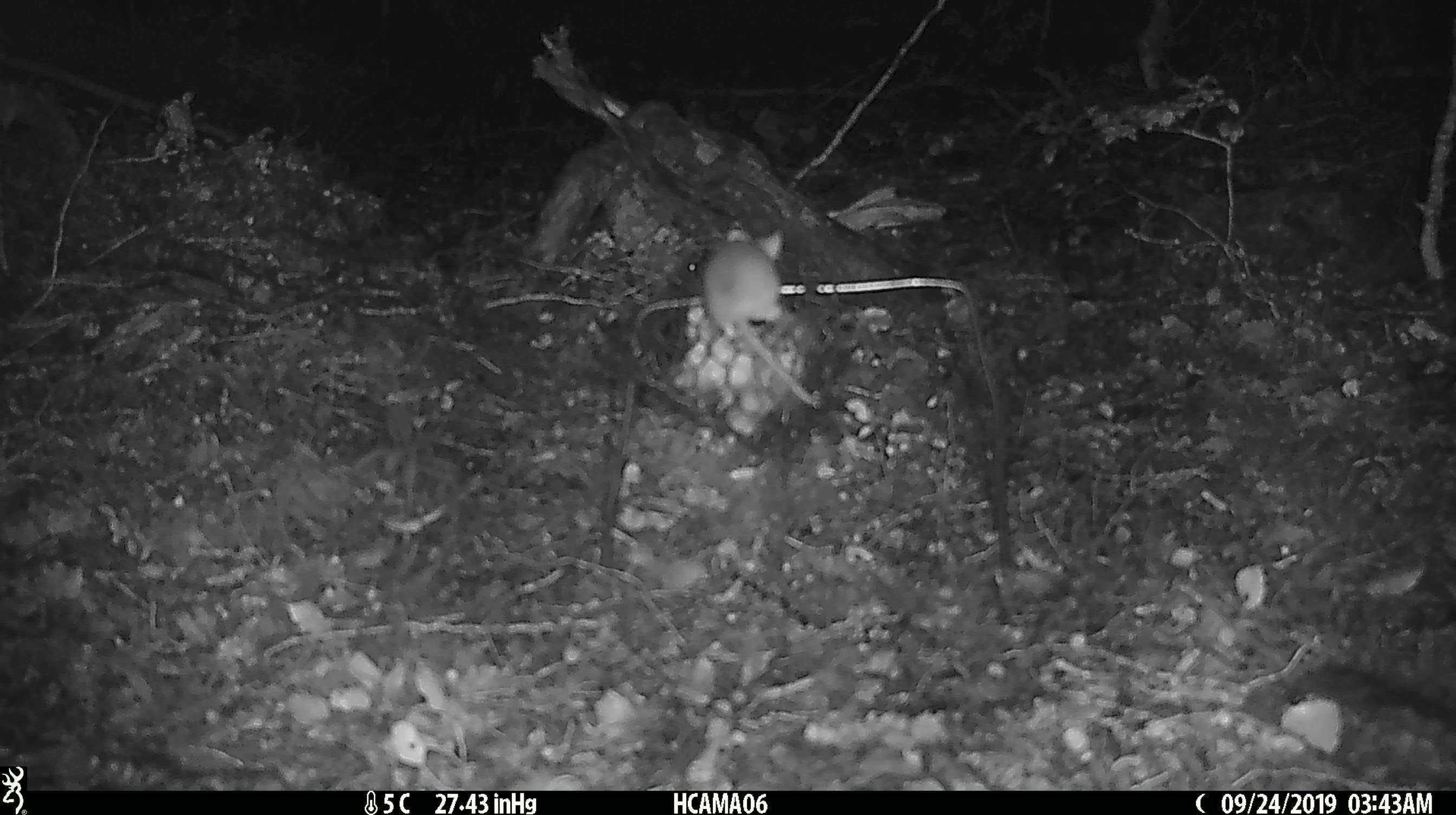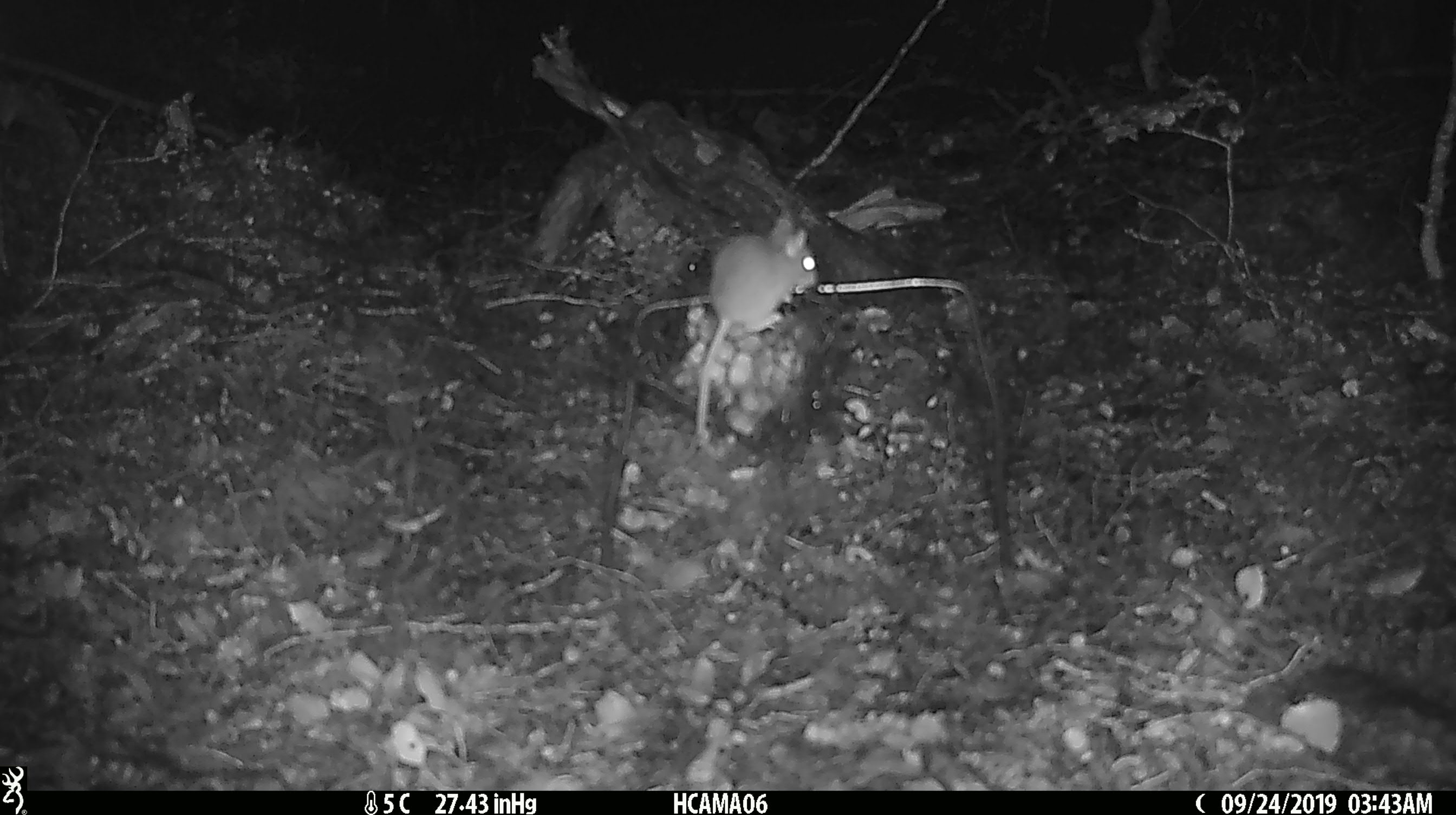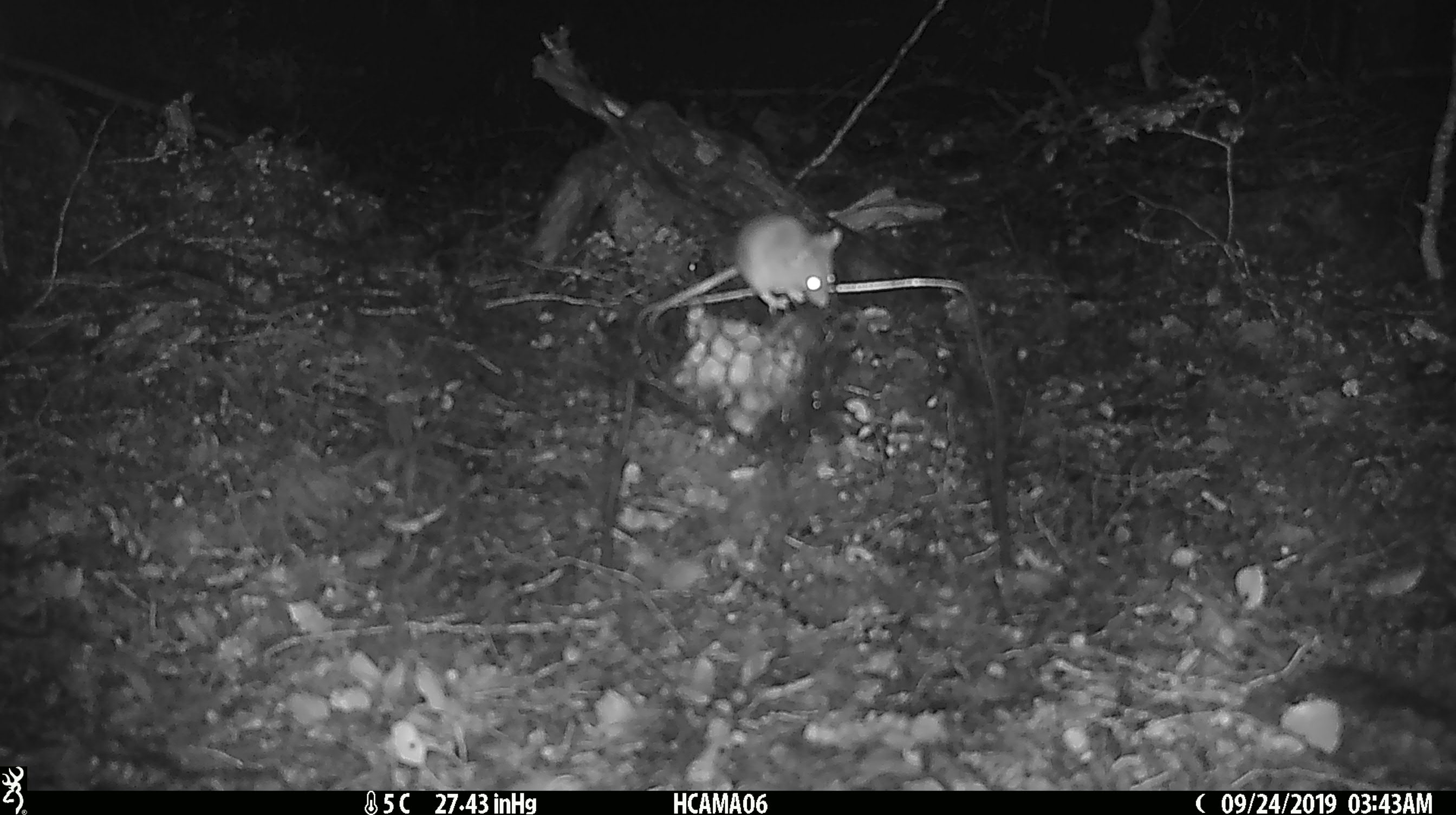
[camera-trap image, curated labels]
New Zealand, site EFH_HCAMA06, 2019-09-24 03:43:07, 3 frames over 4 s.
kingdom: Animalia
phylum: Chordata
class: Mammalia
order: Rodentia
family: Muridae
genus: Mus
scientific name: Mus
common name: mouse